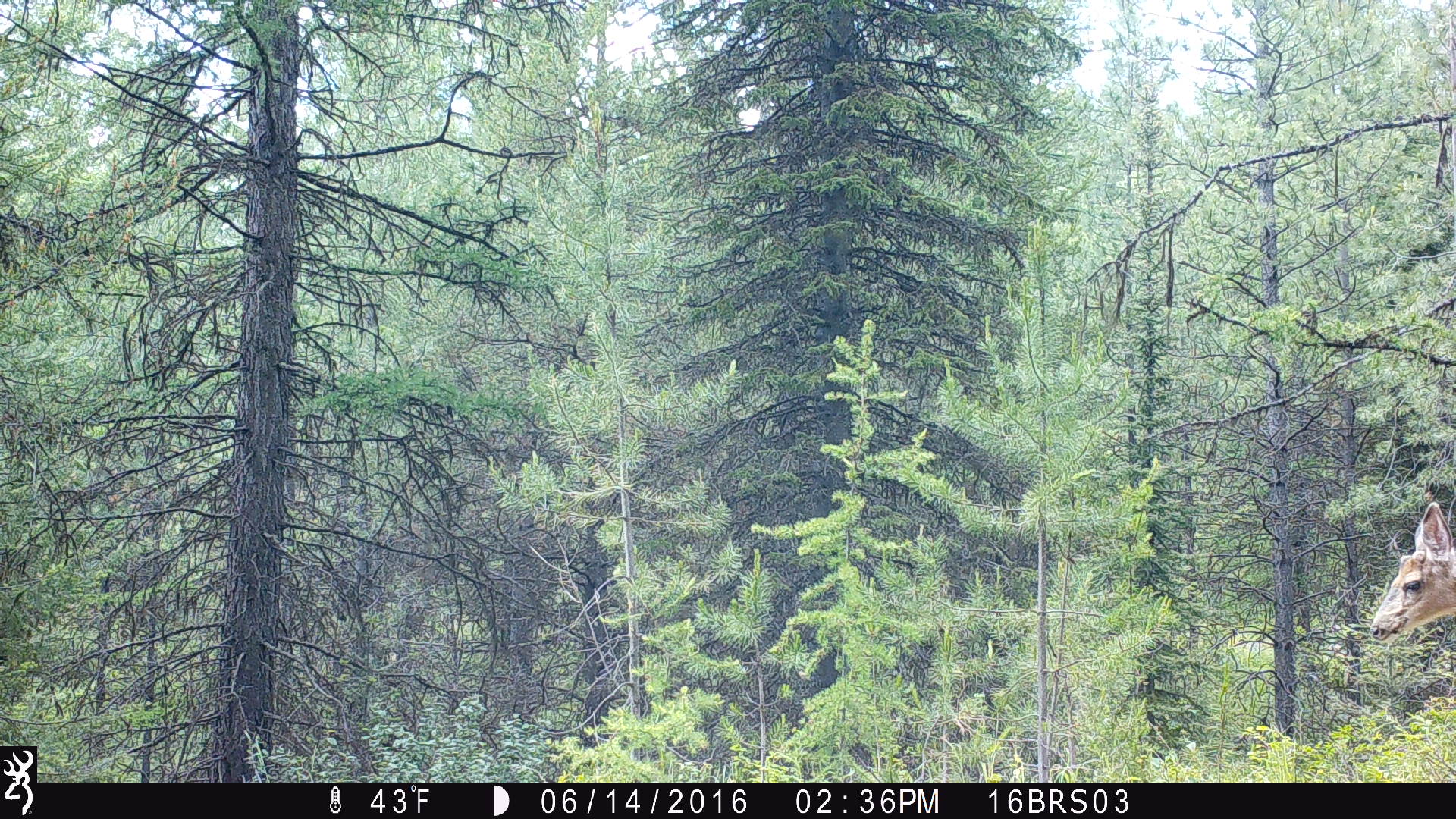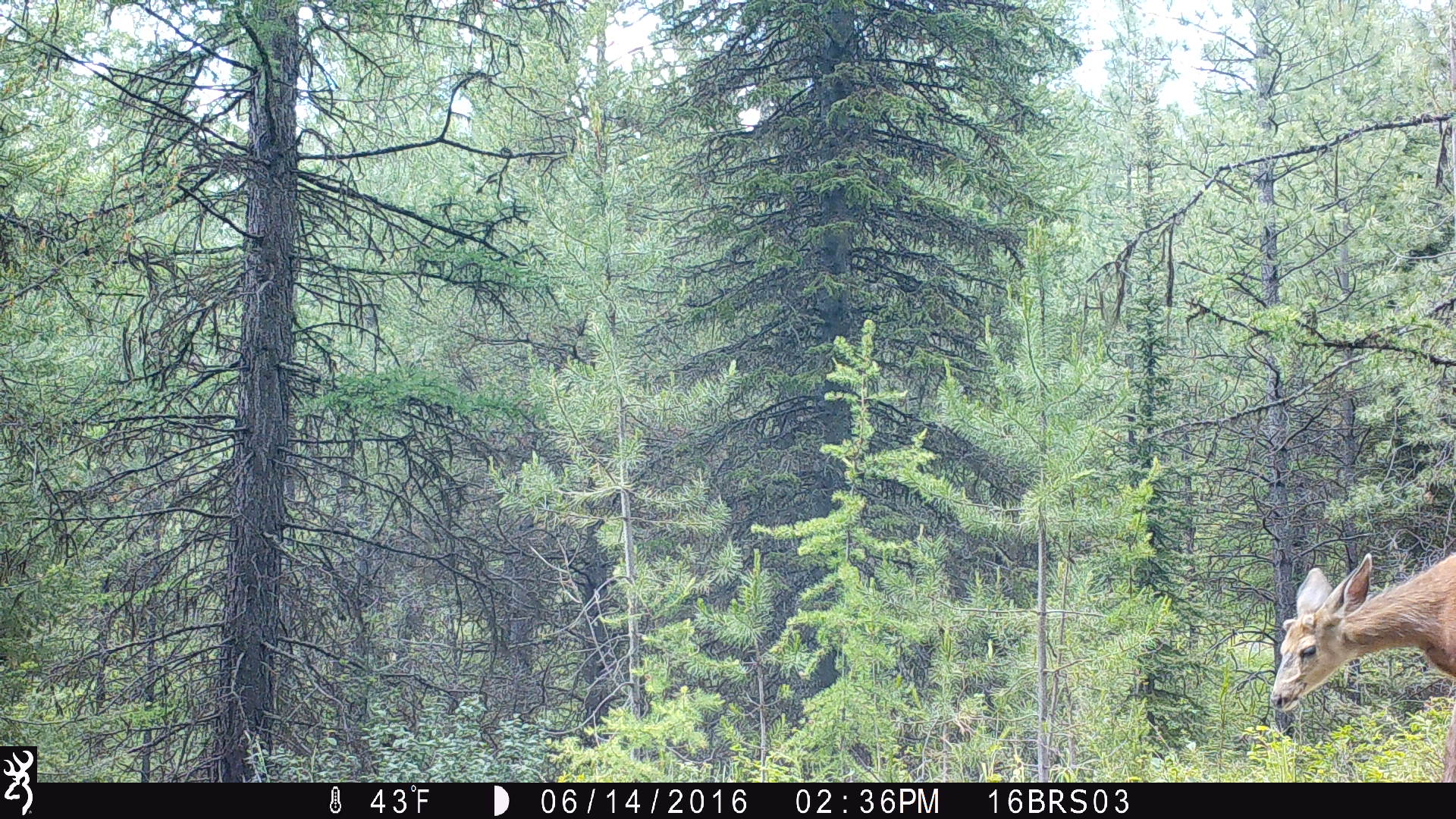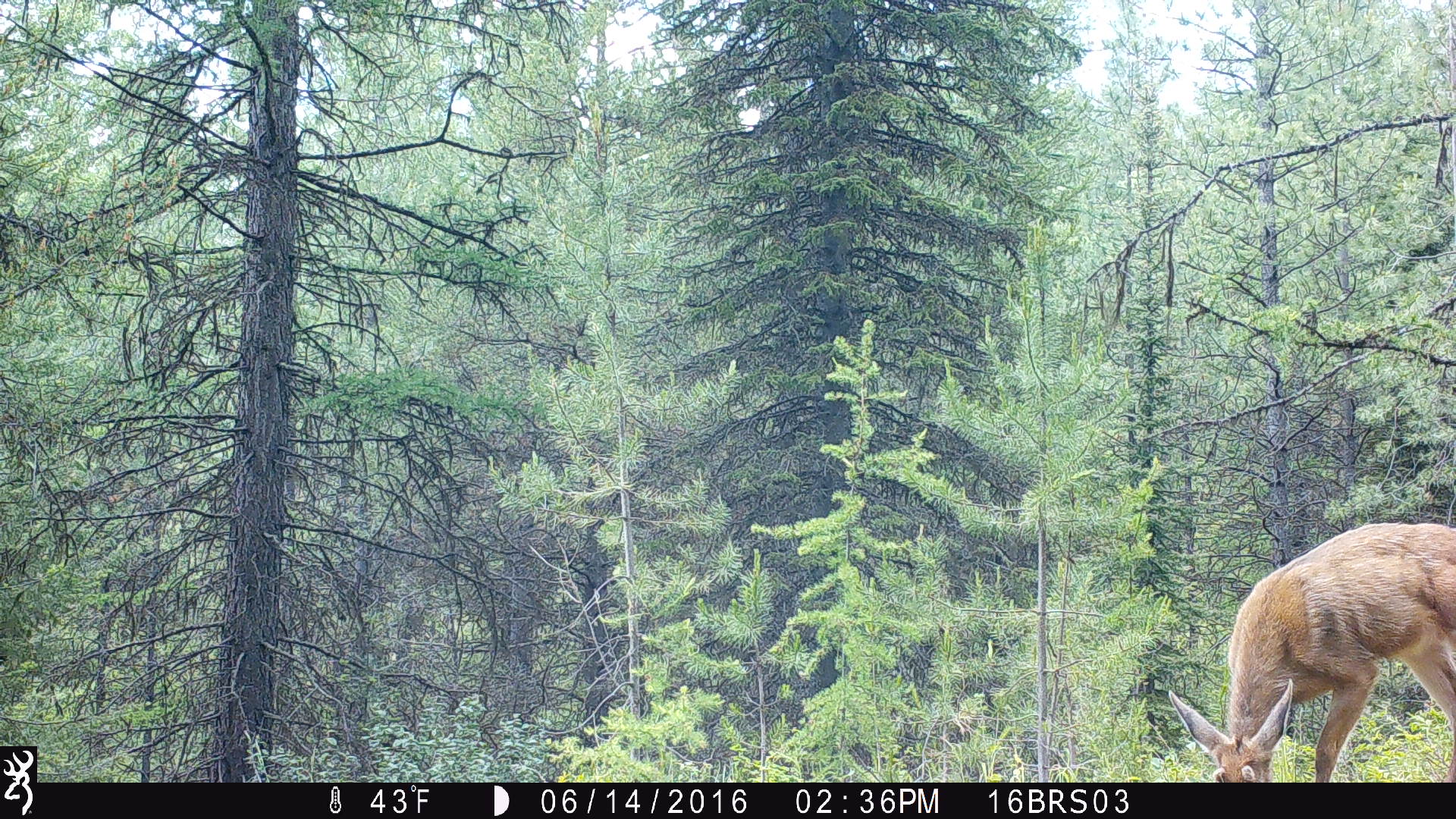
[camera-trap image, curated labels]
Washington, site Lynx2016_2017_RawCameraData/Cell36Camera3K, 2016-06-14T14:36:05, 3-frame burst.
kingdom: Animalia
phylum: Chordata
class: Mammalia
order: Artiodactyla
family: Cervidae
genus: Odocoileus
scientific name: Odocoileus hemionus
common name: mule deer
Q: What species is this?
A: Odocoileus hemionus (mule deer).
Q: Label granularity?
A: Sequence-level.